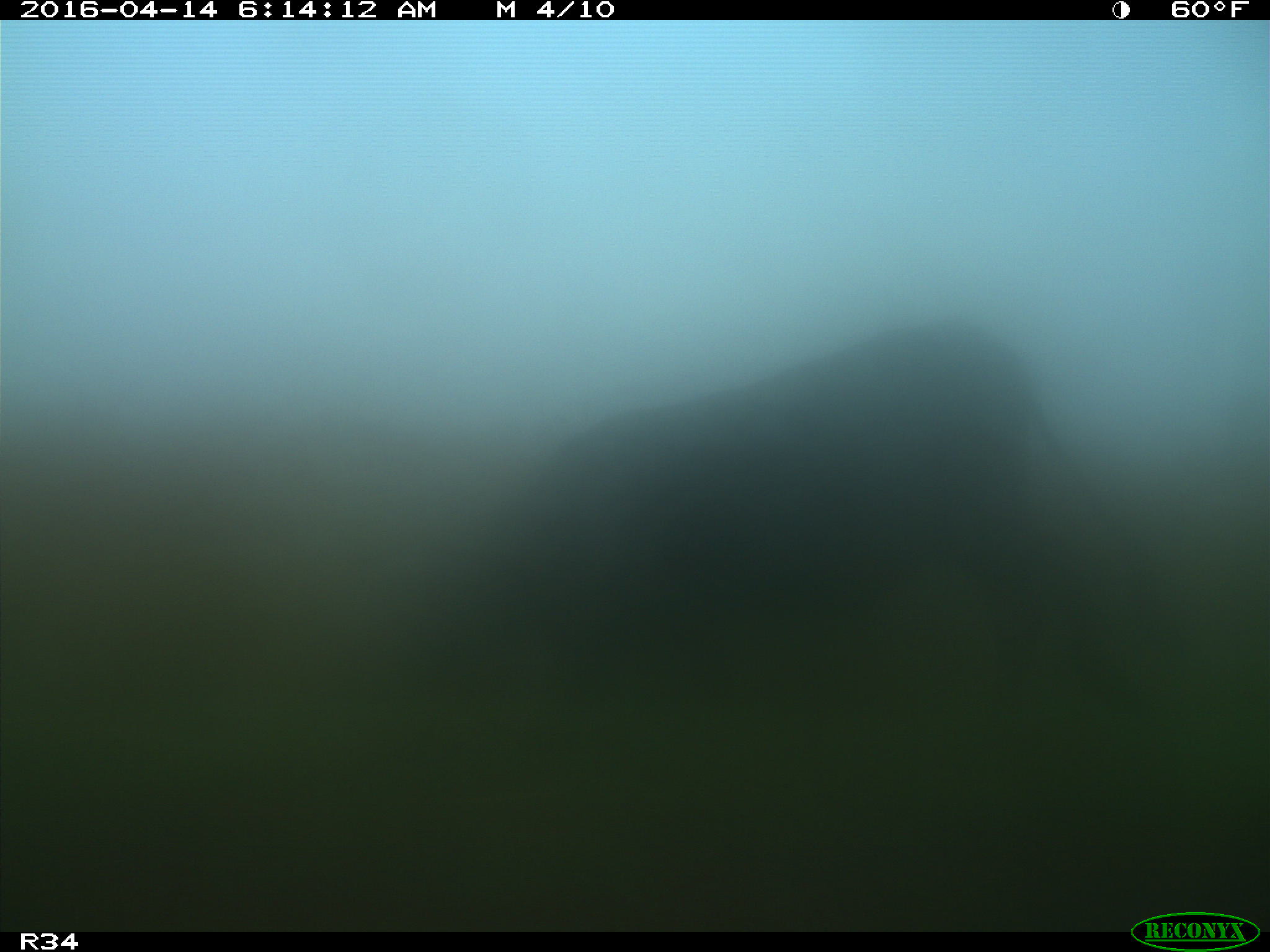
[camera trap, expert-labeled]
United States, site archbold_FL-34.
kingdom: Animalia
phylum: Chordata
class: Mammalia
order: Artiodactyla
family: Bovidae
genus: Bos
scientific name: Bos taurus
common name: domestic cow